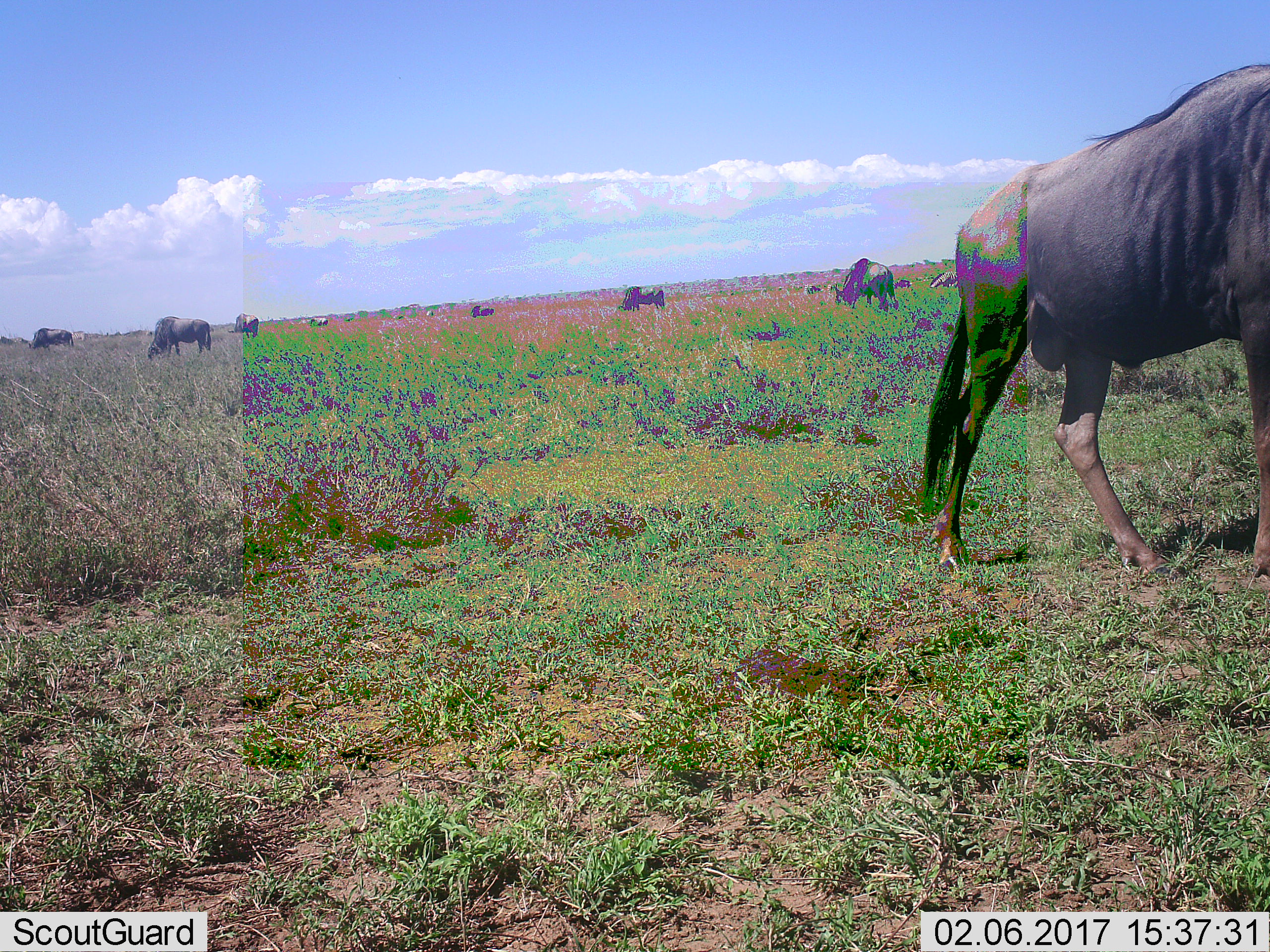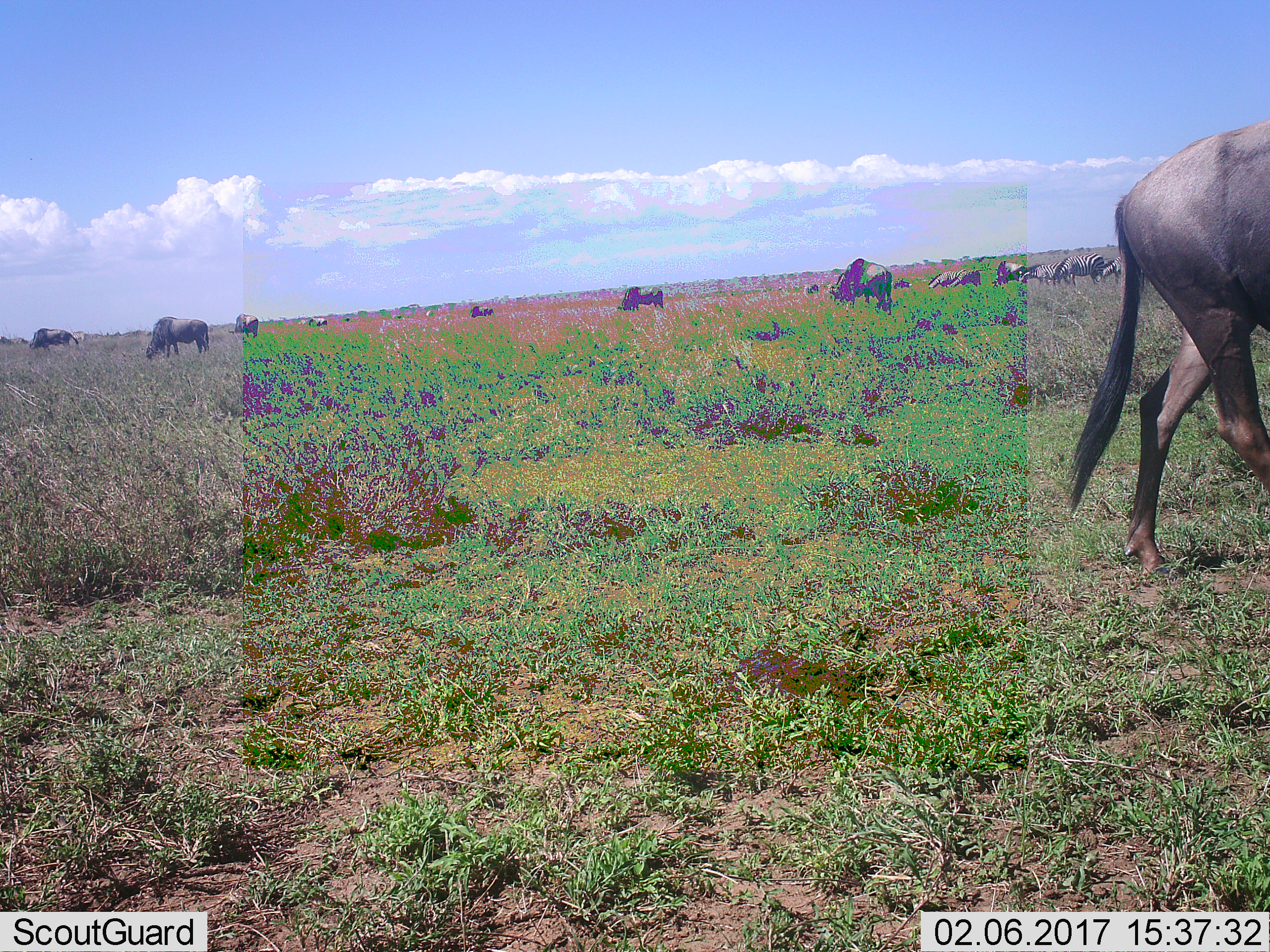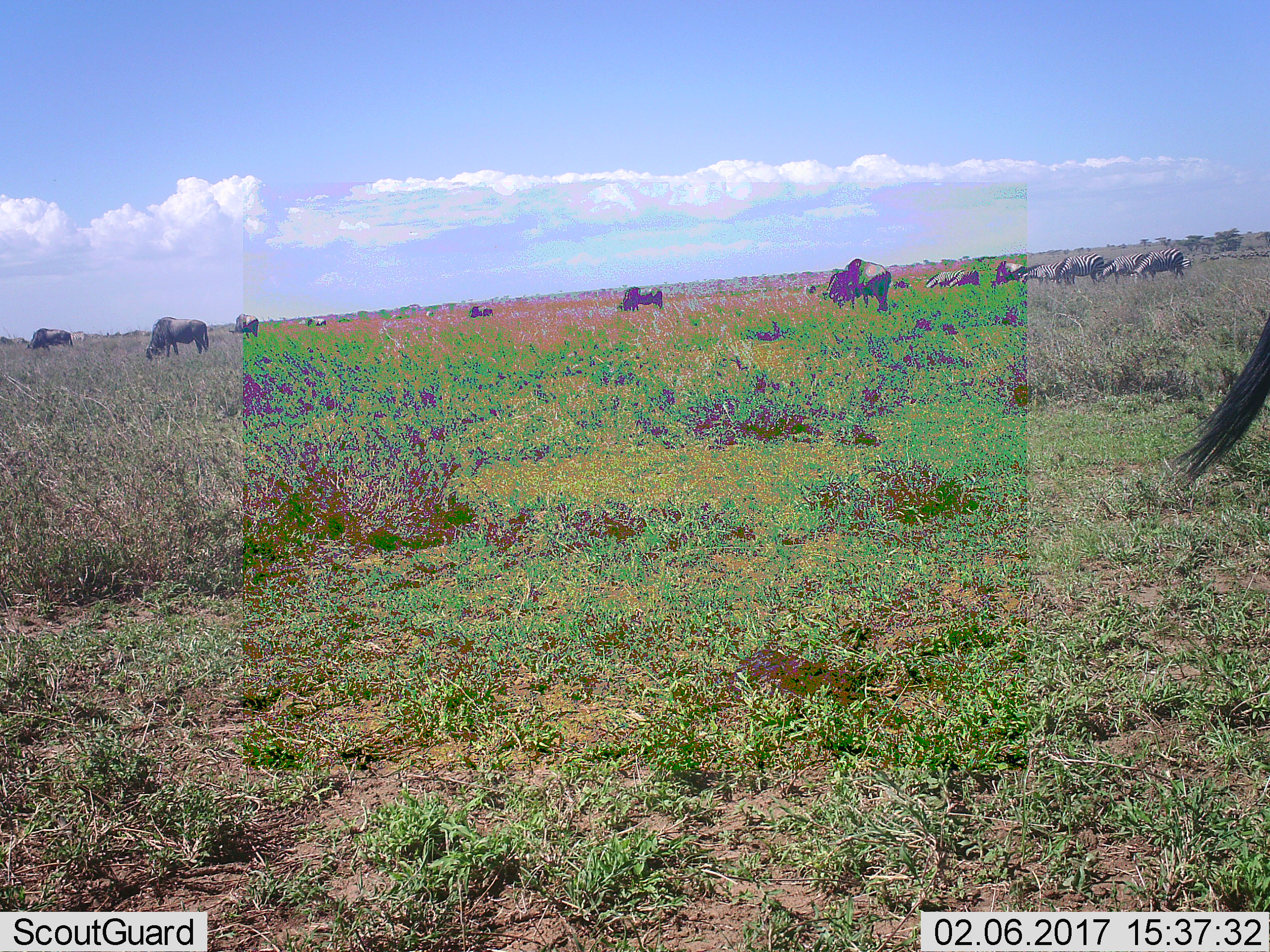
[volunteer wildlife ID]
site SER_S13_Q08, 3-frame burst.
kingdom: Animalia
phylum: Chordata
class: Mammalia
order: Artiodactyla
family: Bovidae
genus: Connochaetes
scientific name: Connochaetes taurinus taurinus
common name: blue wildebeest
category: wildebeestblue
Wildebeestblue (blue wildebeest) (Connochaetes taurinus taurinus), count 9. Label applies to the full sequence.